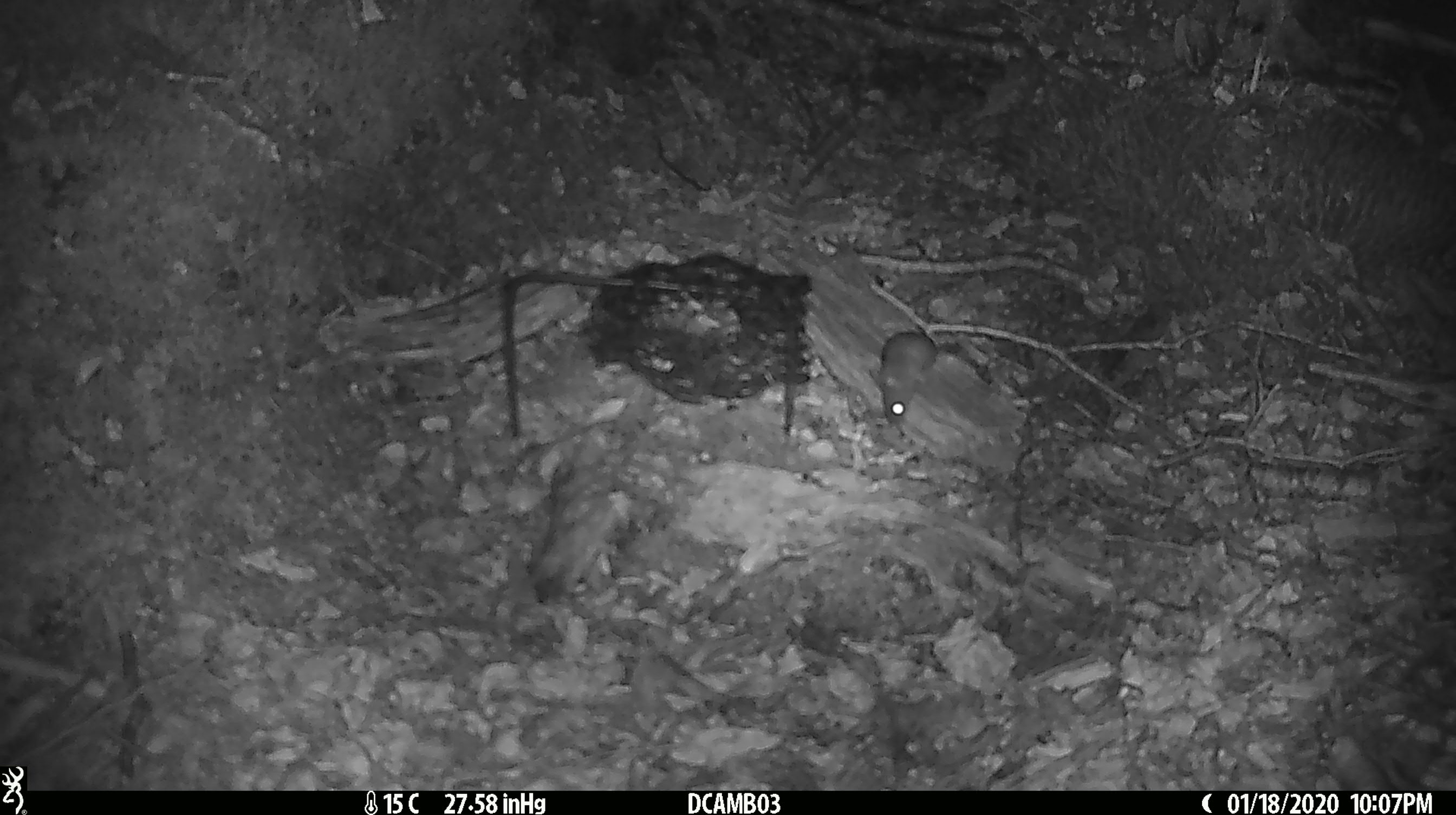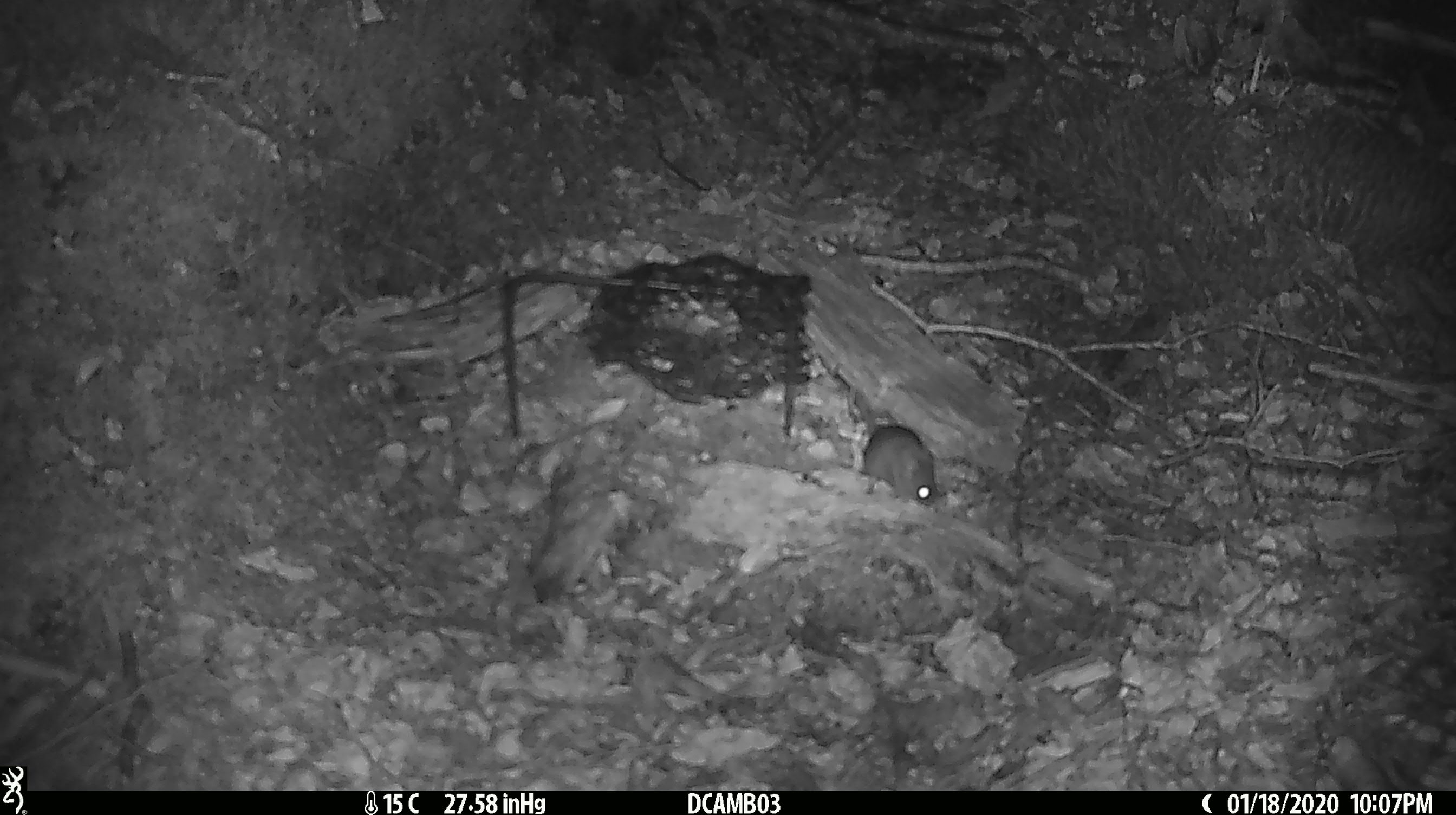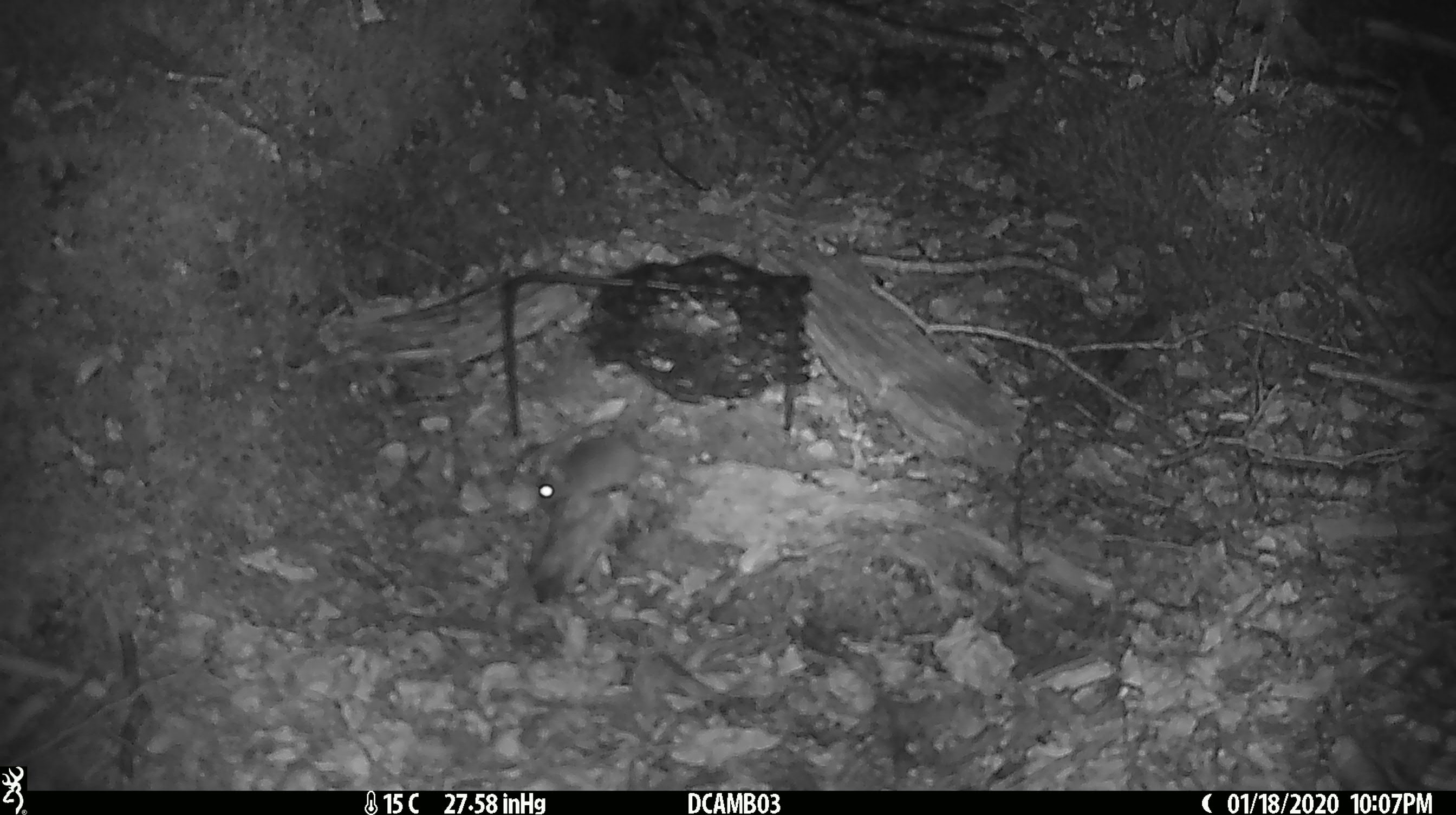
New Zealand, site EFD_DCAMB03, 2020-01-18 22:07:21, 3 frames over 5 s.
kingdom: Animalia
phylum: Chordata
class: Mammalia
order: Rodentia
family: Muridae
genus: Mus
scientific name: Mus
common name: mouse